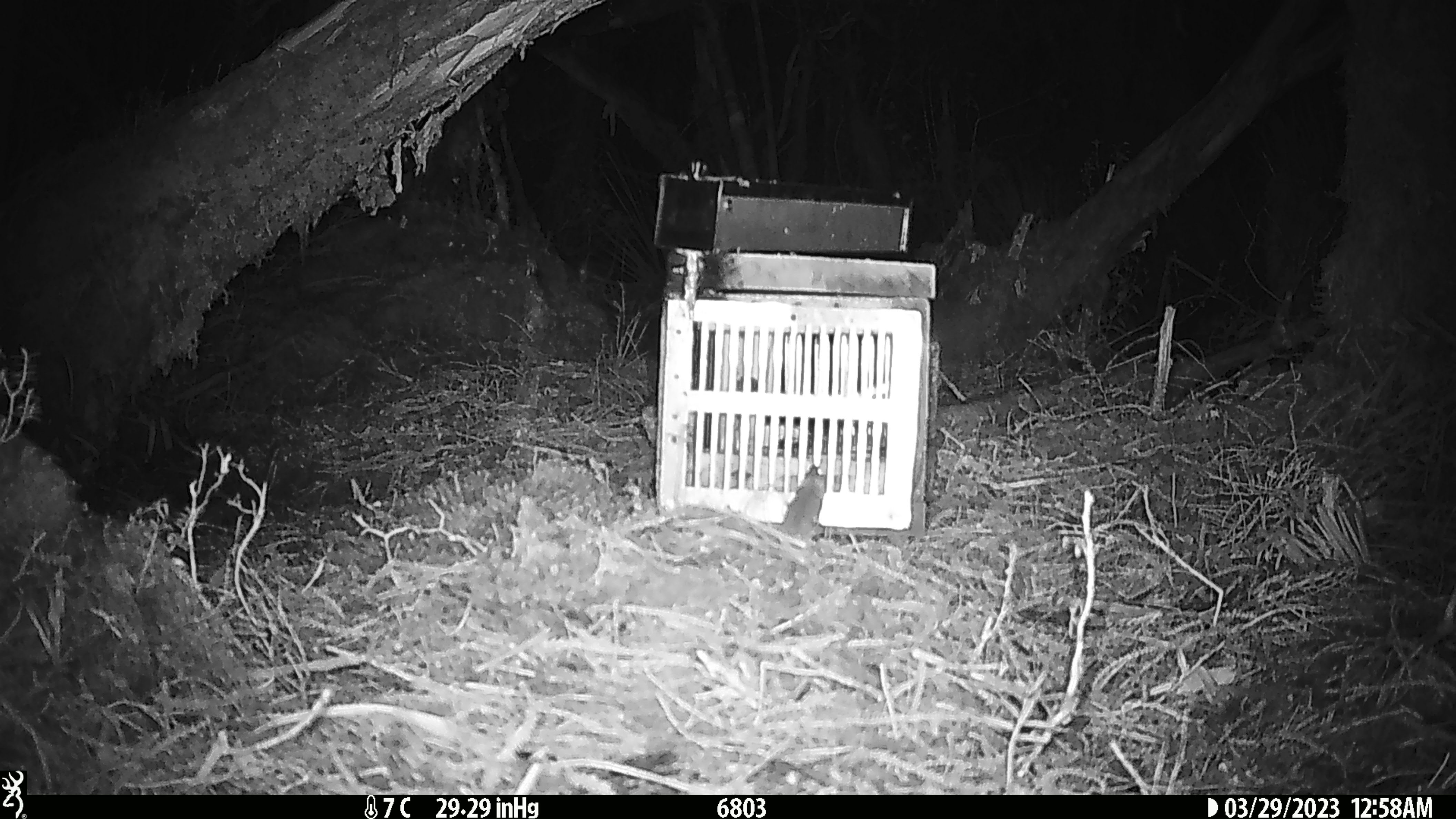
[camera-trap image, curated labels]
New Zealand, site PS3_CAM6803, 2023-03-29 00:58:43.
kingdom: Animalia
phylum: Chordata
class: Mammalia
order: Rodentia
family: Muridae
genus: Mus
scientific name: Mus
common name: mouse